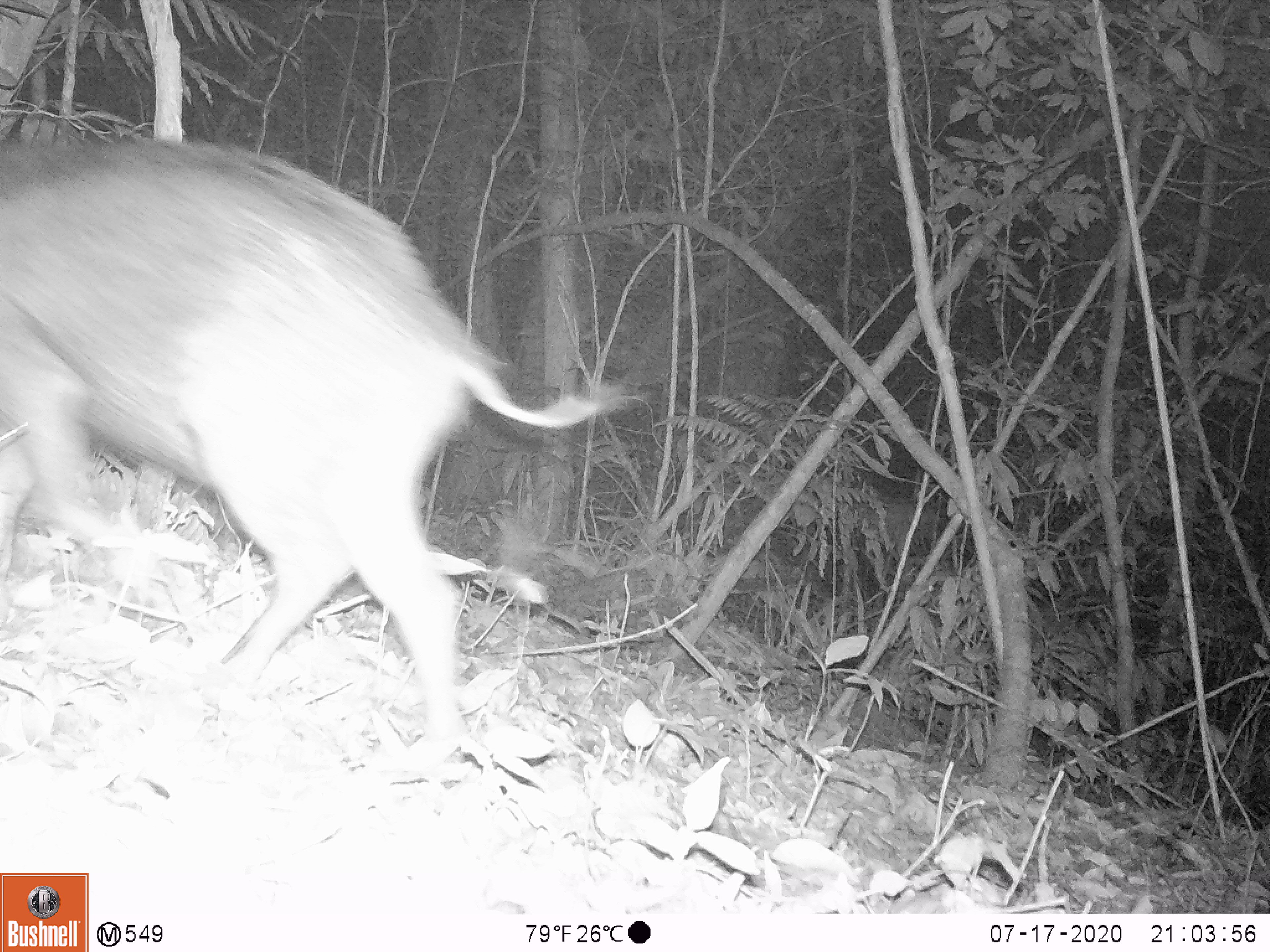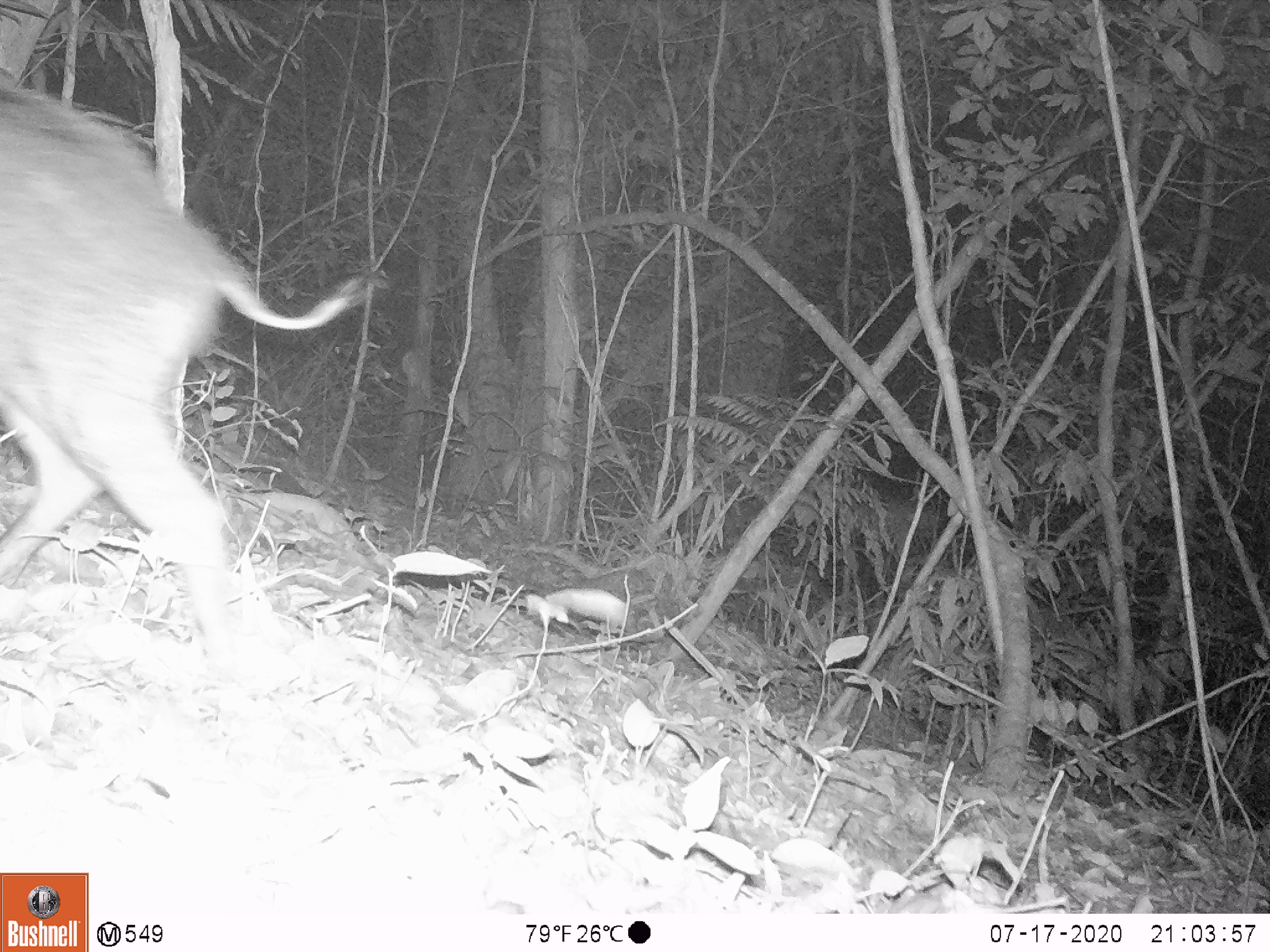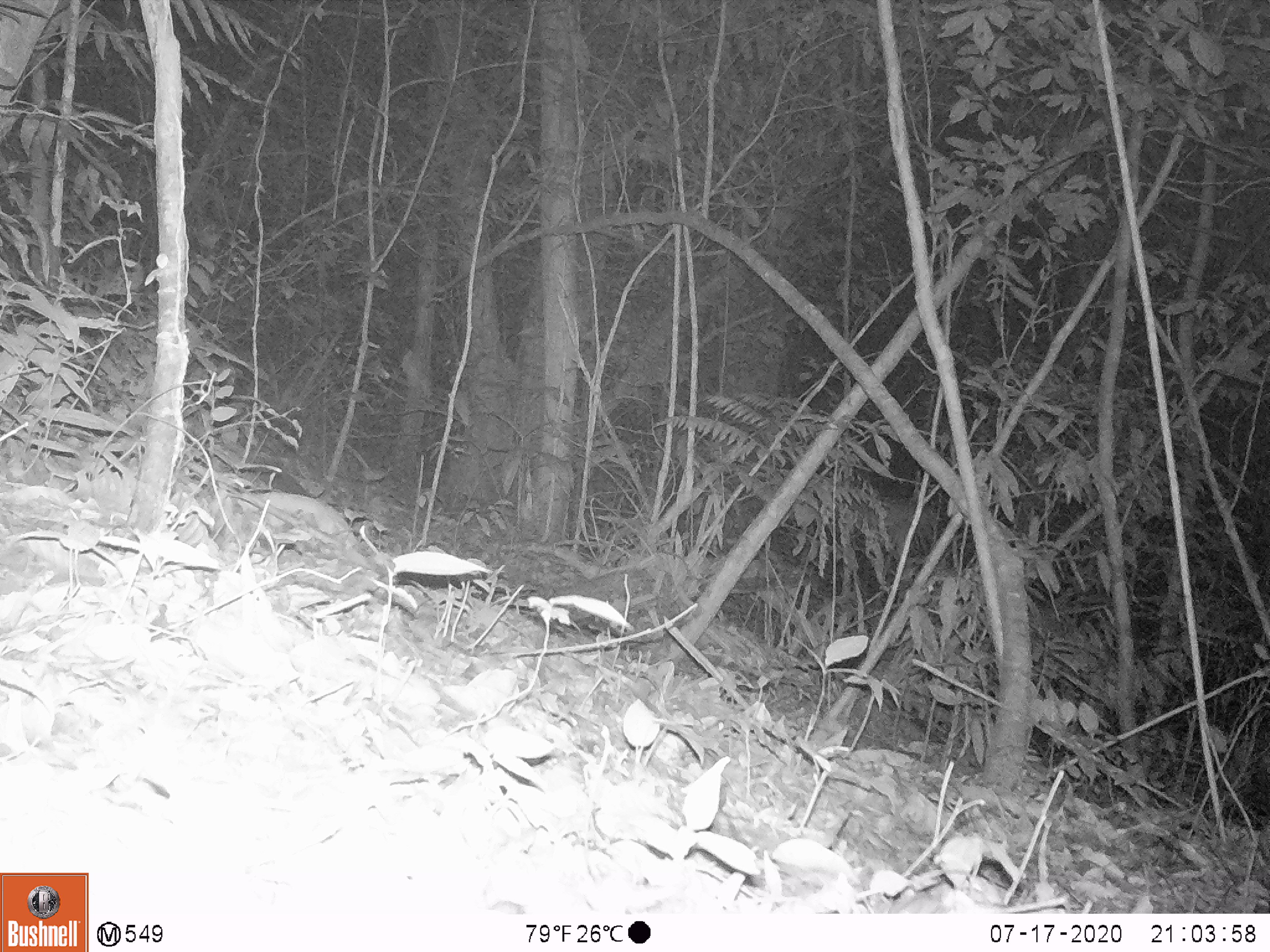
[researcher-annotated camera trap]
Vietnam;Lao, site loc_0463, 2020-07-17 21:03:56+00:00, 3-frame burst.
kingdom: Animalia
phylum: Chordata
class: Mammalia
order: Artiodactyla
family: Suidae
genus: Sus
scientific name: Sus scrofa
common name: eurasian wild pig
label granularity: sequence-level